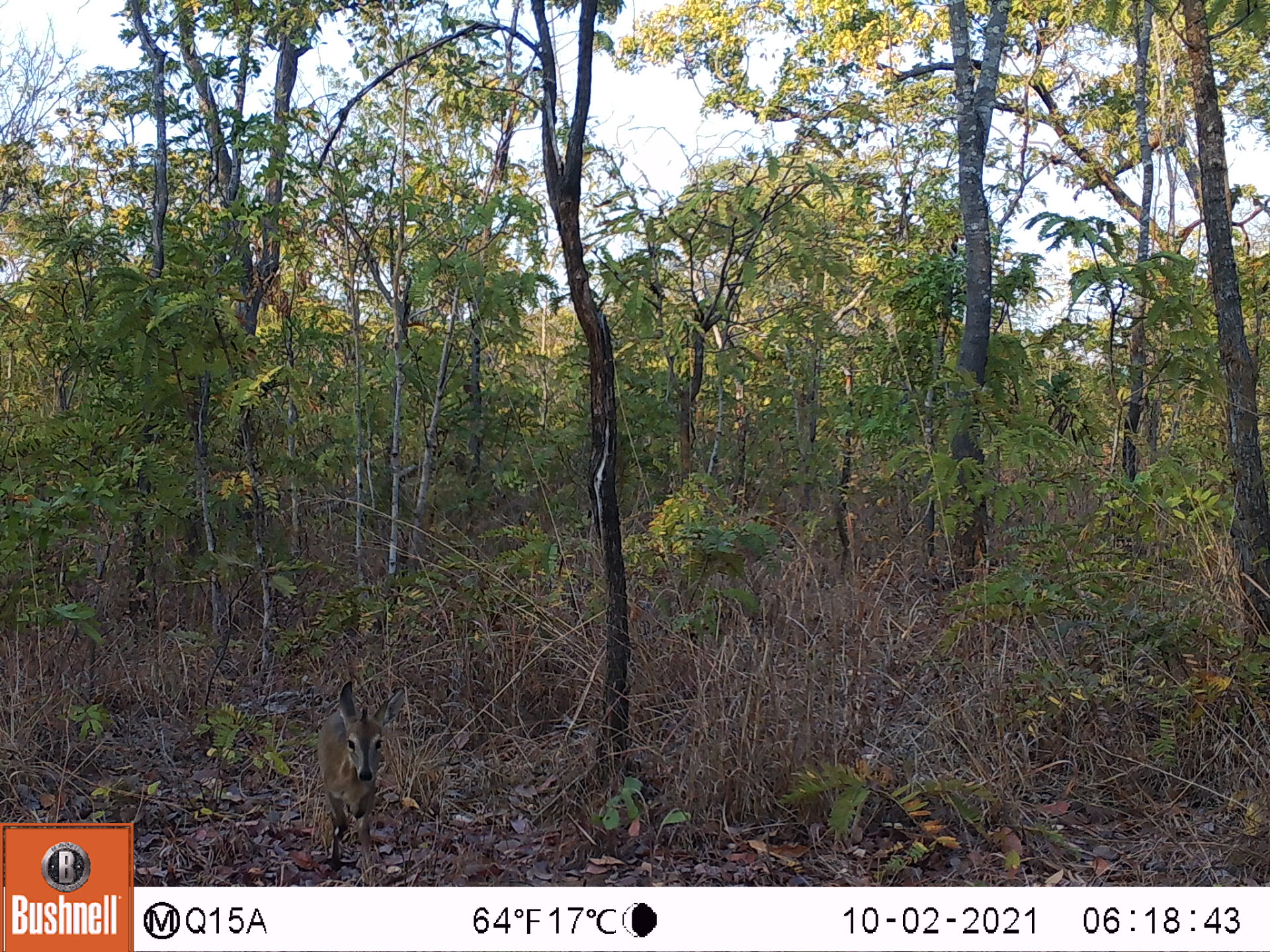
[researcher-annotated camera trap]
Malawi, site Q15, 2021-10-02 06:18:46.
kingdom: Animalia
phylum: Chordata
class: Mammalia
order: Artiodactyla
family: Bovidae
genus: Sylvicapra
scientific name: Sylvicapra grimmia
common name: common duiker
Common duiker (Sylvicapra grimmia), count 1.